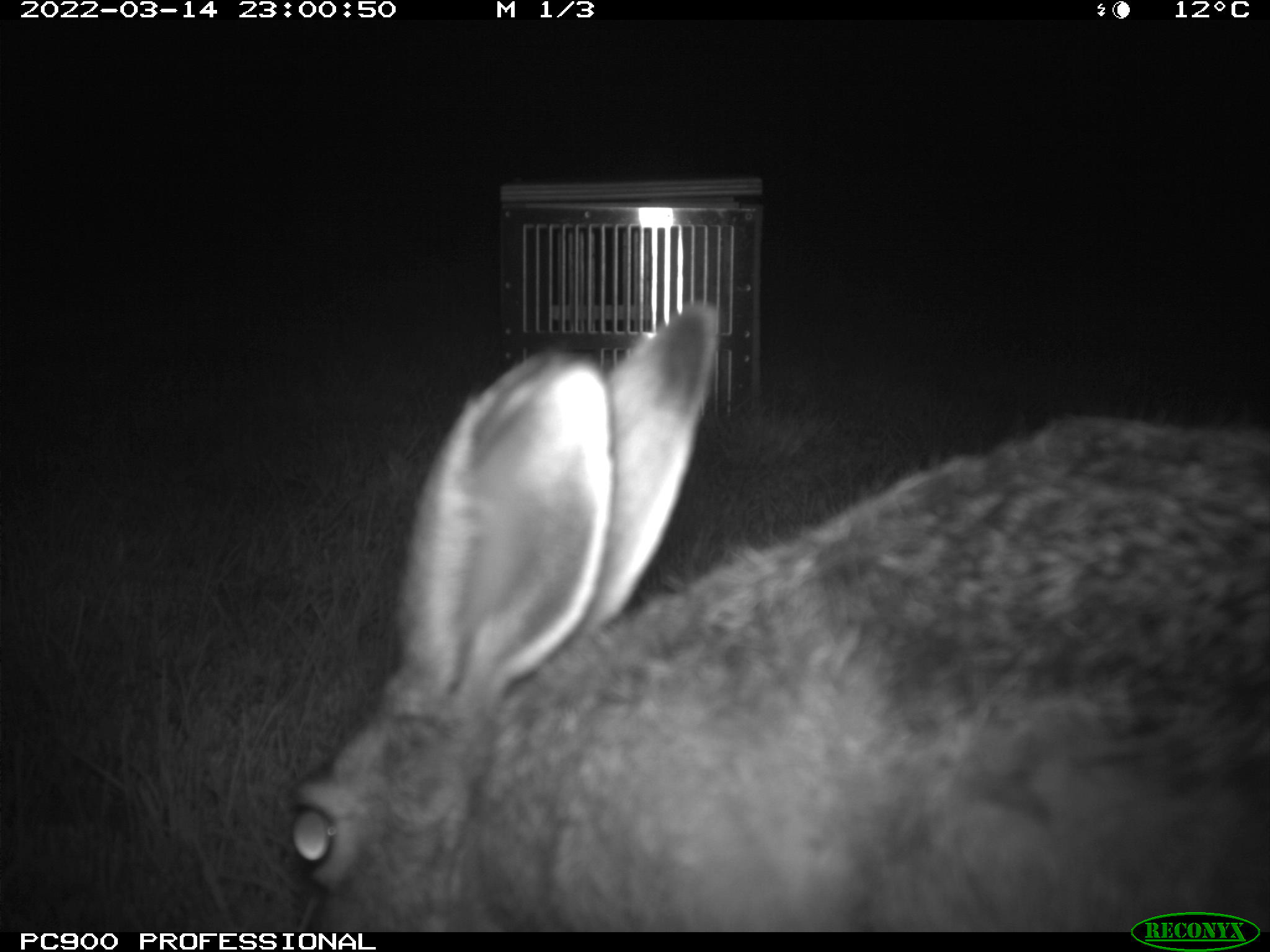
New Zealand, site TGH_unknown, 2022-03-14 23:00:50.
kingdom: Animalia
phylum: Chordata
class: Mammalia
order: Lagomorpha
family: Leporidae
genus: Lepus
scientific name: Lepus europaeus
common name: brown hare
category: hare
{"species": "hare (brown hare) (Lepus europaeus)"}